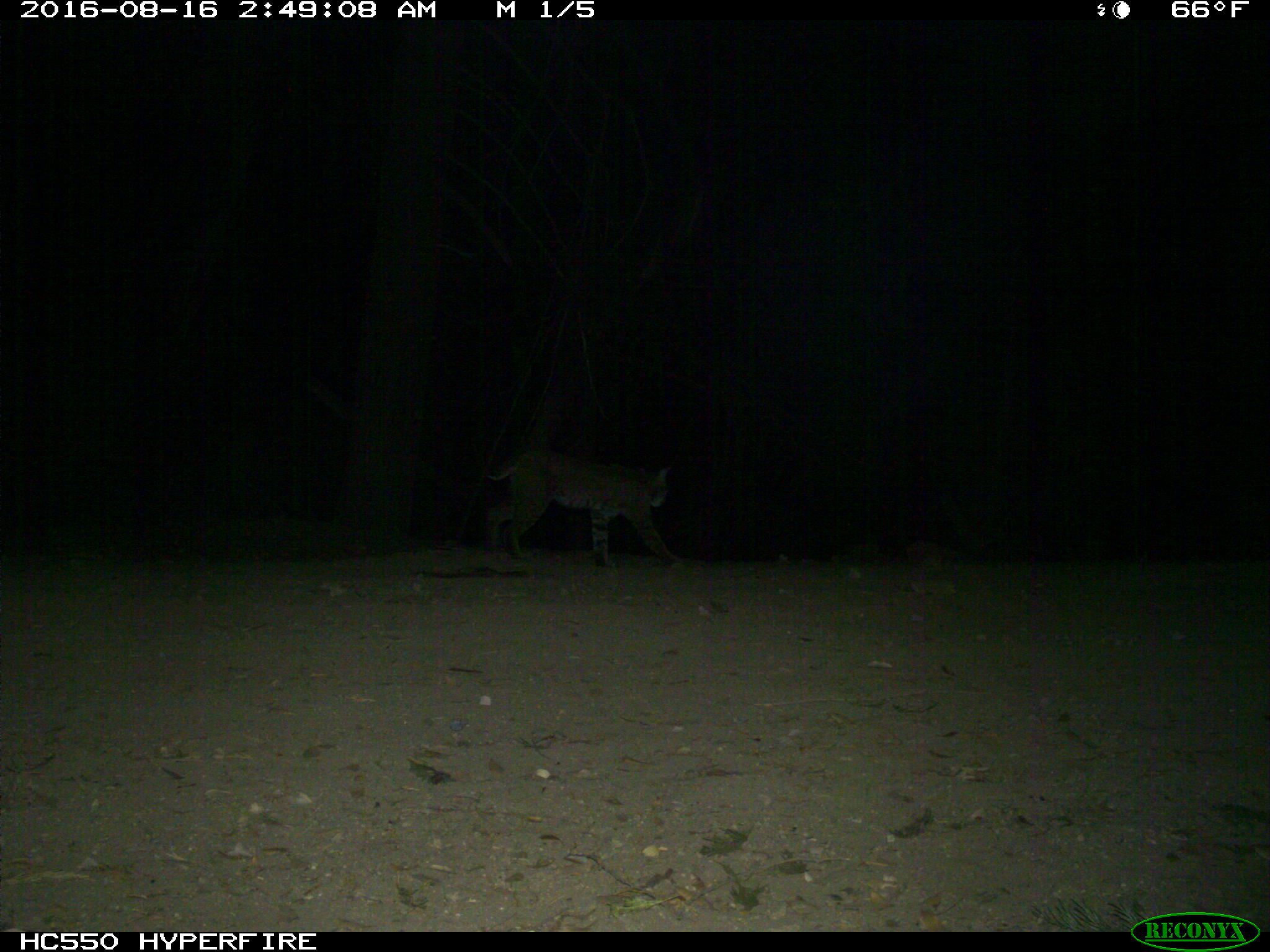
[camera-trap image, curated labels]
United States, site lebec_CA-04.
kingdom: Animalia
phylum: Chordata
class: Mammalia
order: Carnivora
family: Felidae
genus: Lynx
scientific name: Lynx rufus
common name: bobcat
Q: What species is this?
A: Lynx rufus (bobcat).